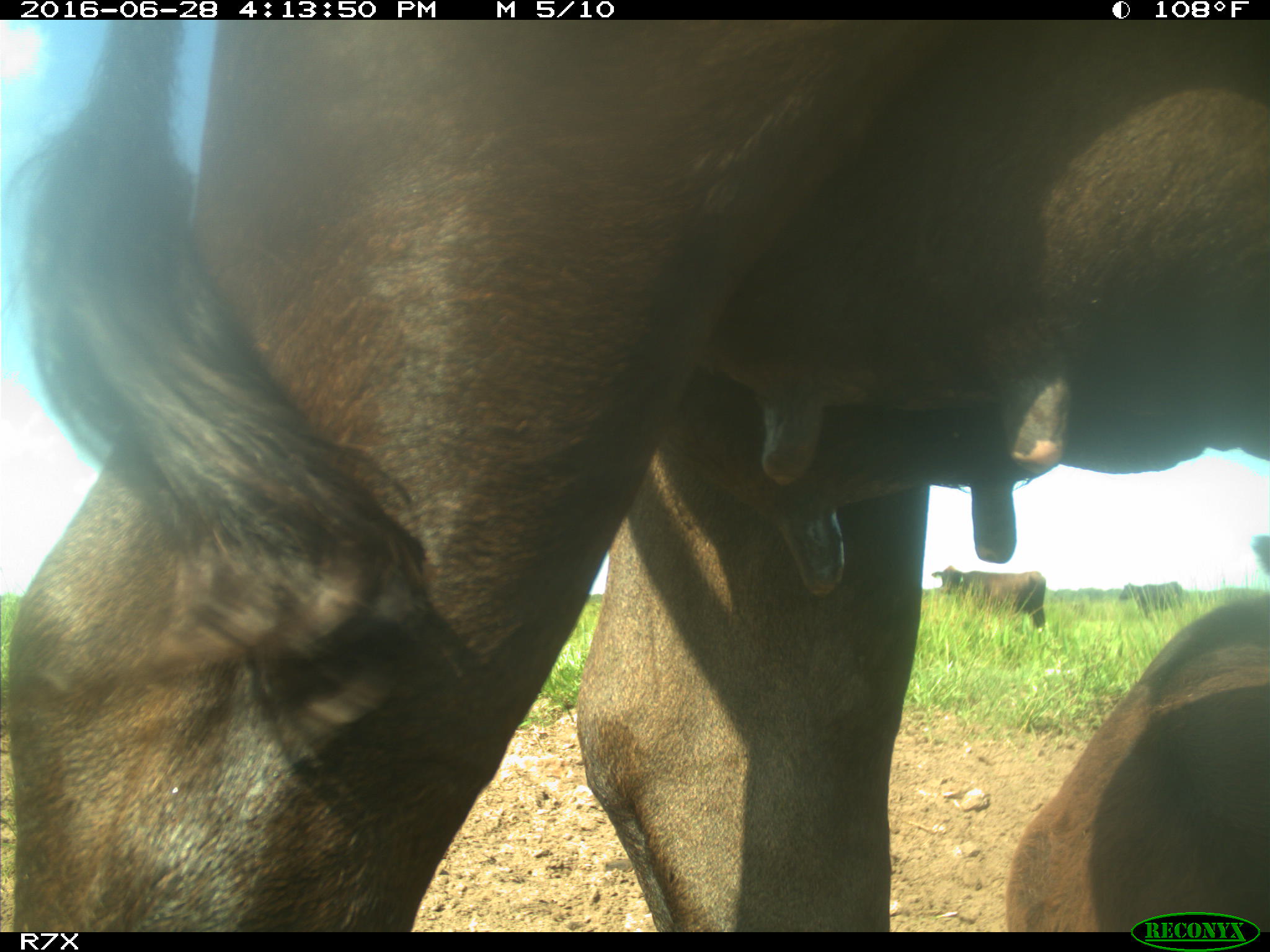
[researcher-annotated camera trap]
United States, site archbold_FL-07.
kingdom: Animalia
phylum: Chordata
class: Mammalia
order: Artiodactyla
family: Bovidae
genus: Bos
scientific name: Bos taurus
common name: domestic cow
Bos taurus (domestic cow).